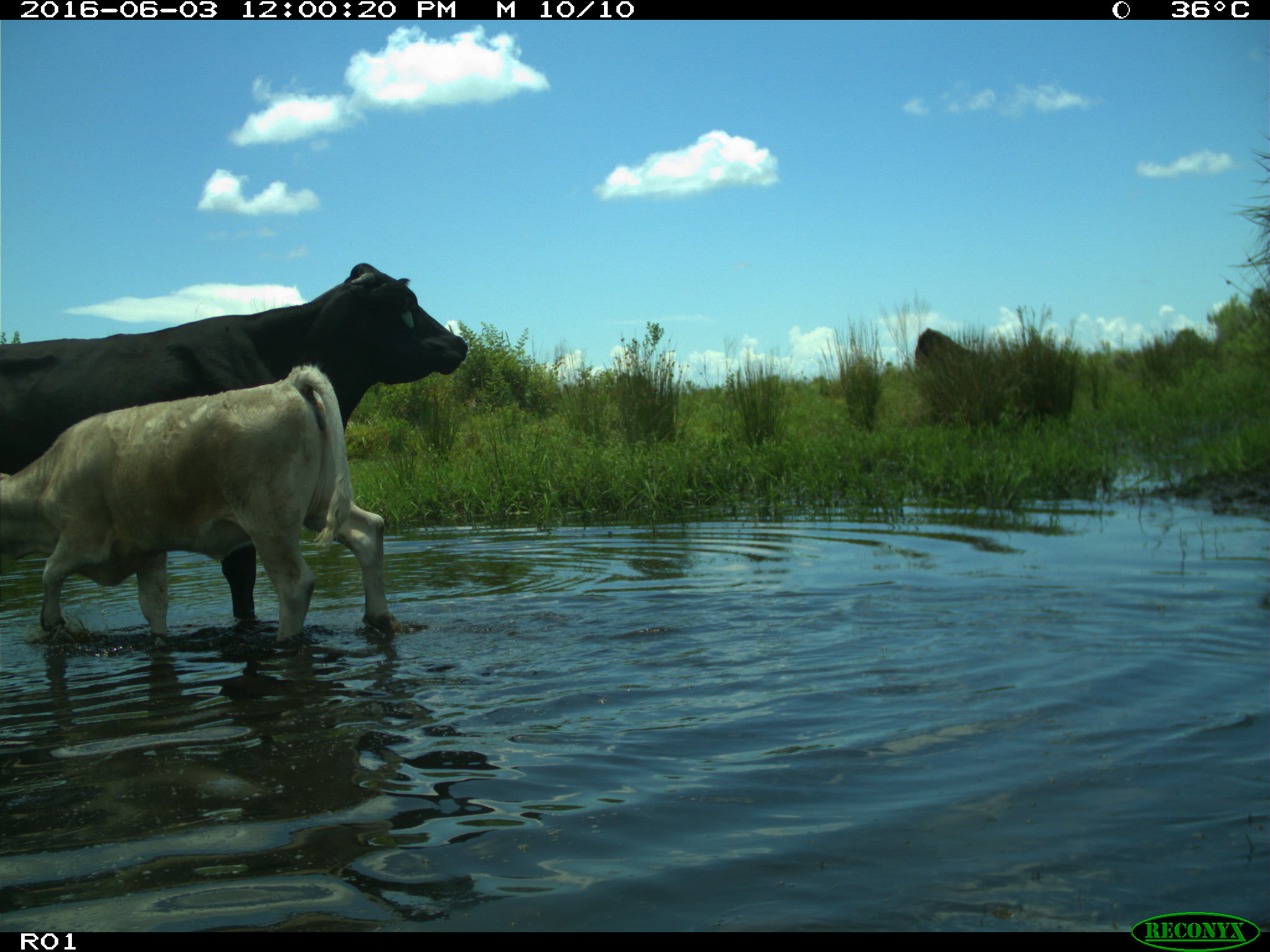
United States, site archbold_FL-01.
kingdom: Animalia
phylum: Chordata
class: Mammalia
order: Artiodactyla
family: Bovidae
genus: Bos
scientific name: Bos taurus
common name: domestic cow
Bos taurus (domestic cow).